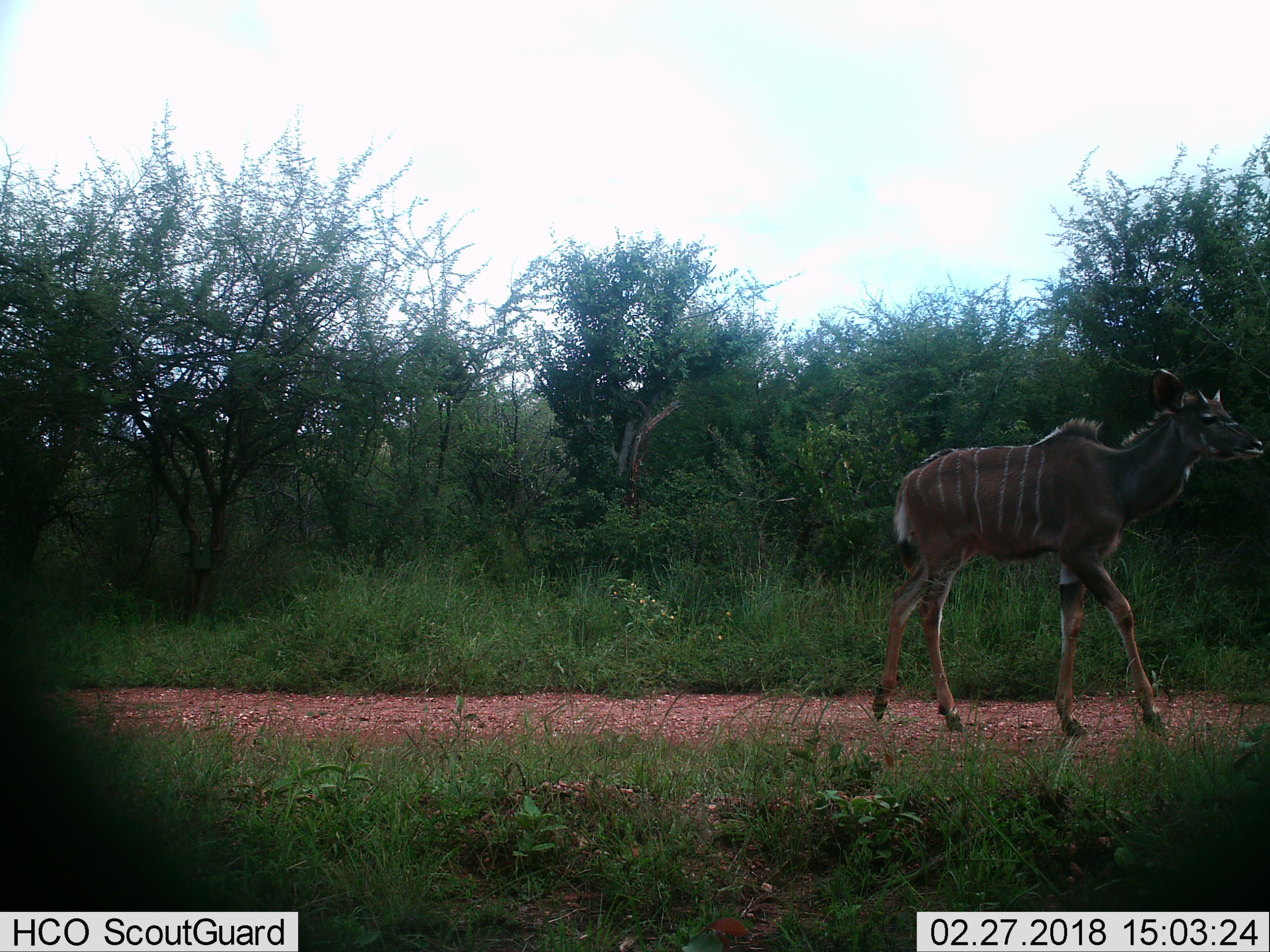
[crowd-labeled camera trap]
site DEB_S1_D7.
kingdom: Animalia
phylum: Chordata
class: Mammalia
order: Artiodactyla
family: Bovidae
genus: Tragelaphus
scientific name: Tragelaphus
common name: kudu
Kudu (Tragelaphus), count 1. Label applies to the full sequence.